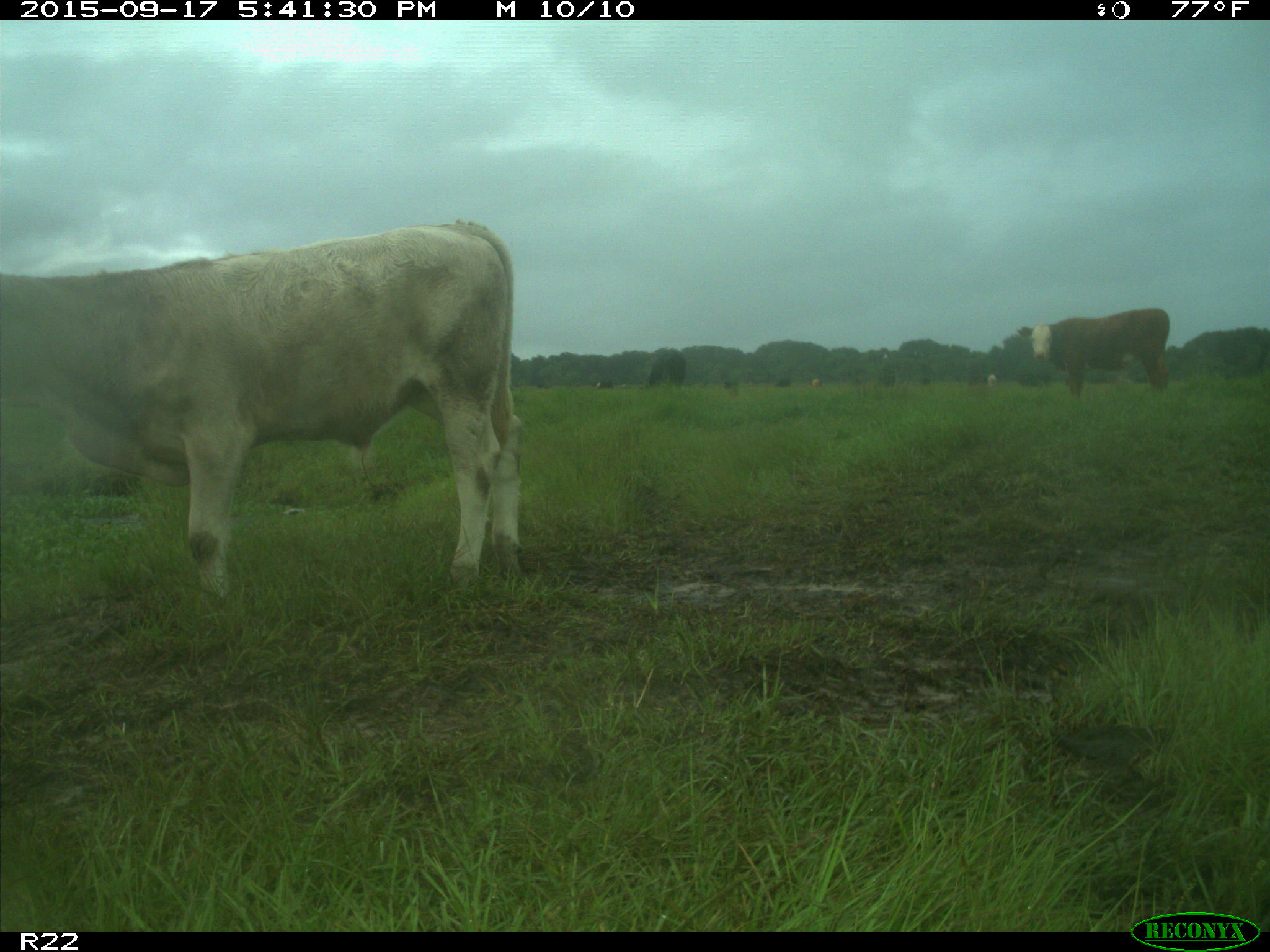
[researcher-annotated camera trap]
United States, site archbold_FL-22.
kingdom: Animalia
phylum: Chordata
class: Mammalia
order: Artiodactyla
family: Bovidae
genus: Bos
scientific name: Bos taurus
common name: domestic cow